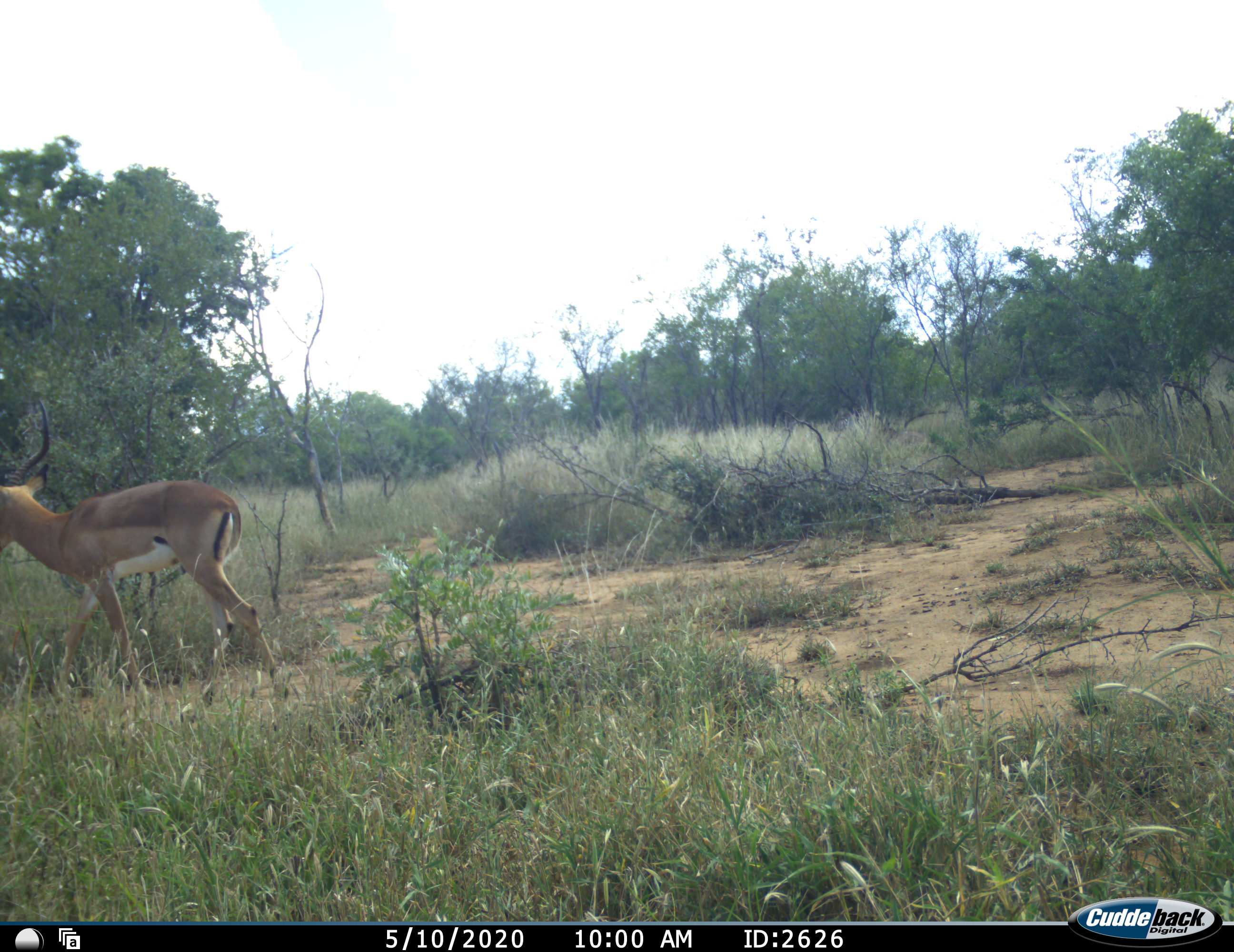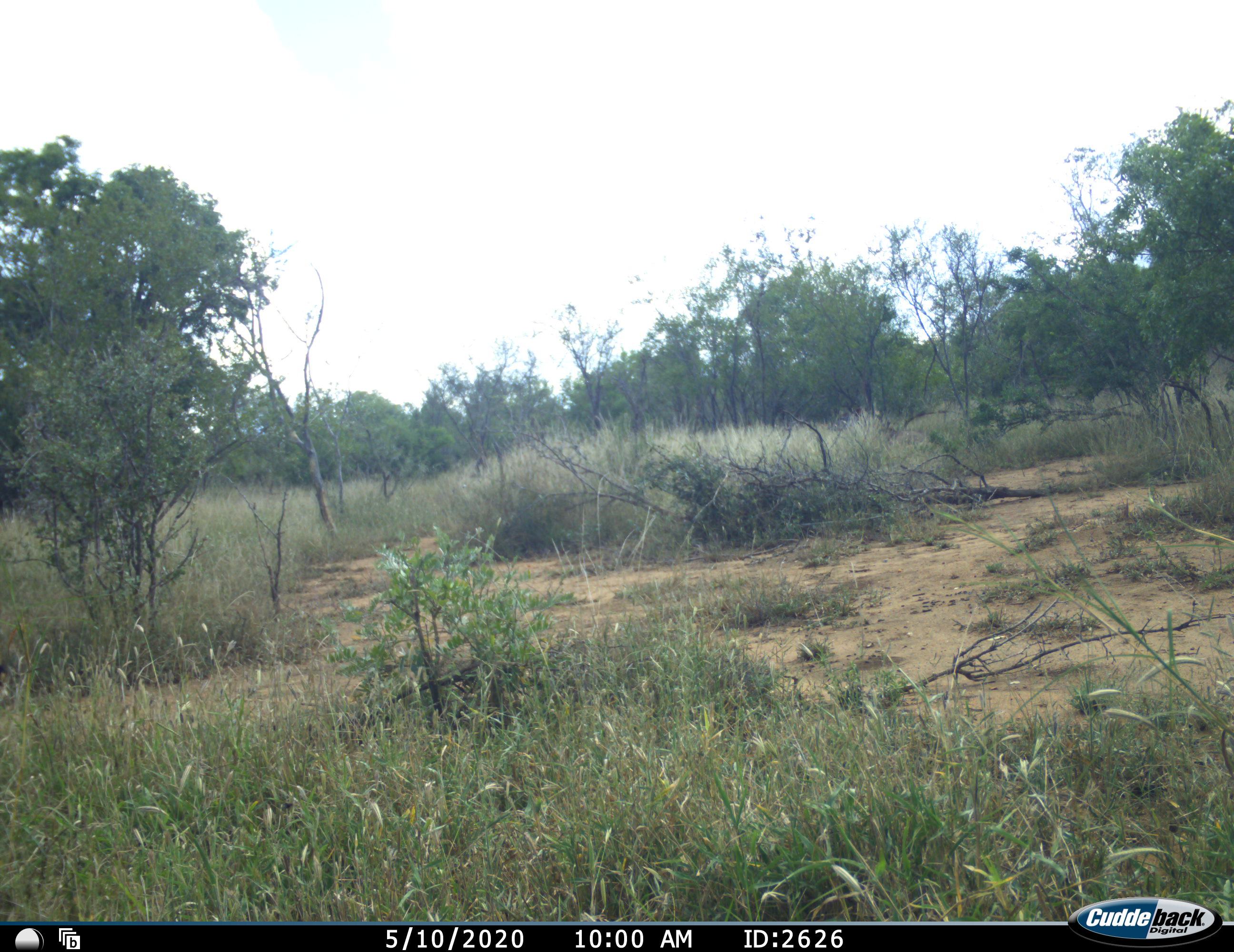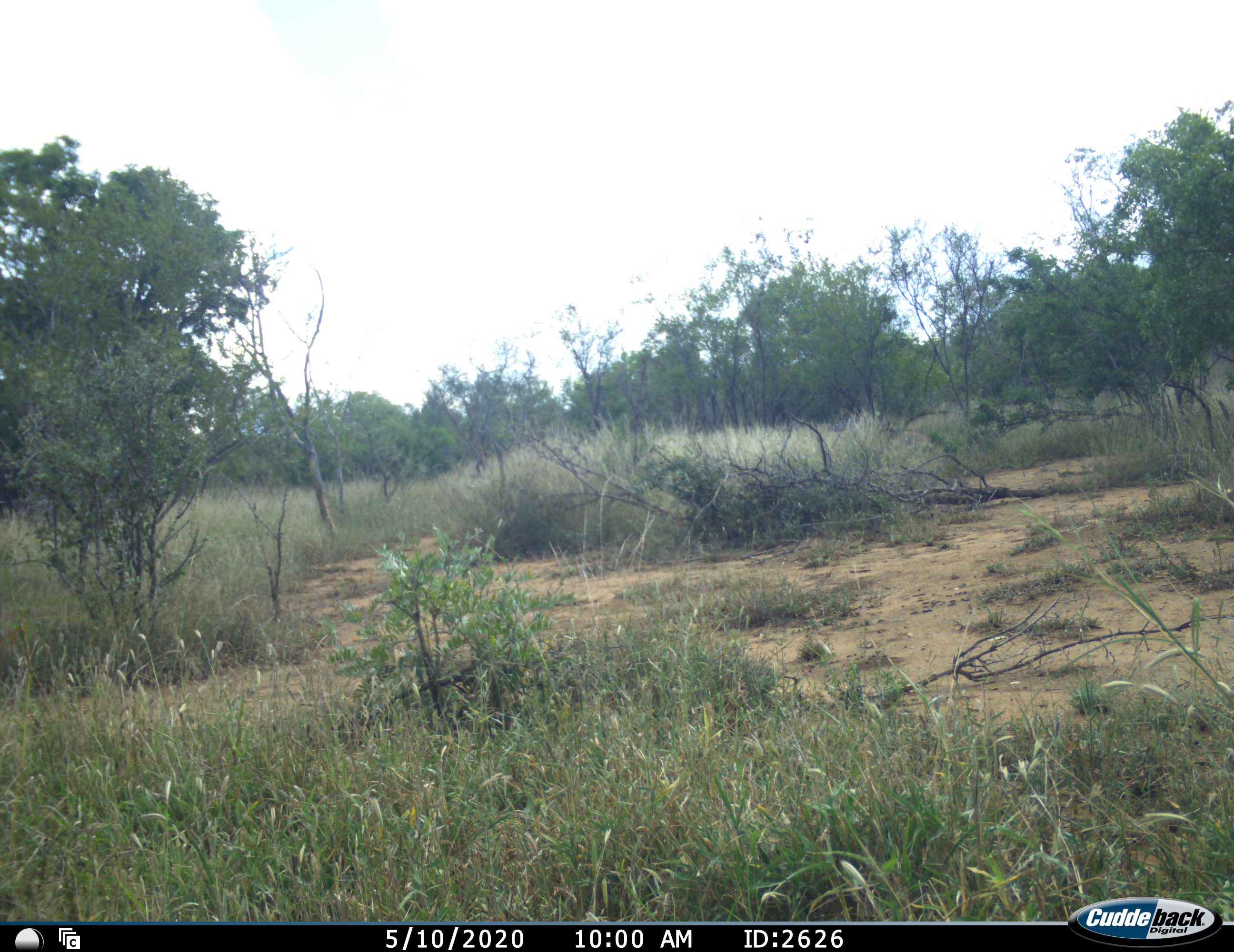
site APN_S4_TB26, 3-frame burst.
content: unidentified animal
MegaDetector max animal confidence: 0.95